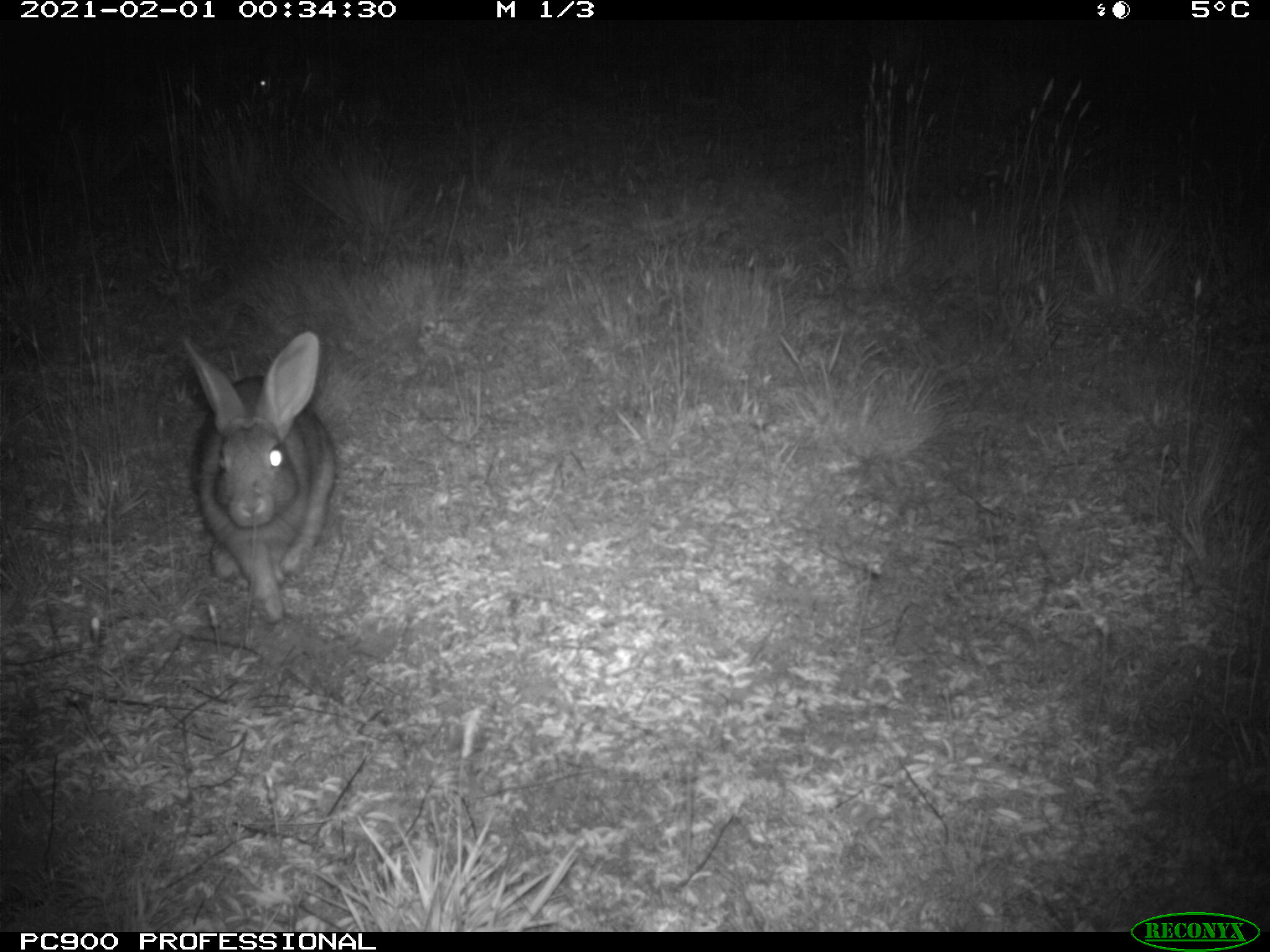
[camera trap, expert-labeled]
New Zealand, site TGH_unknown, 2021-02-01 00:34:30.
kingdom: Animalia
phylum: Chordata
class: Mammalia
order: Lagomorpha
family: Leporidae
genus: Oryctolagus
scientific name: Oryctolagus cuniculus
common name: european rabbit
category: rabbit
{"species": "rabbit (european rabbit) (Oryctolagus cuniculus)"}